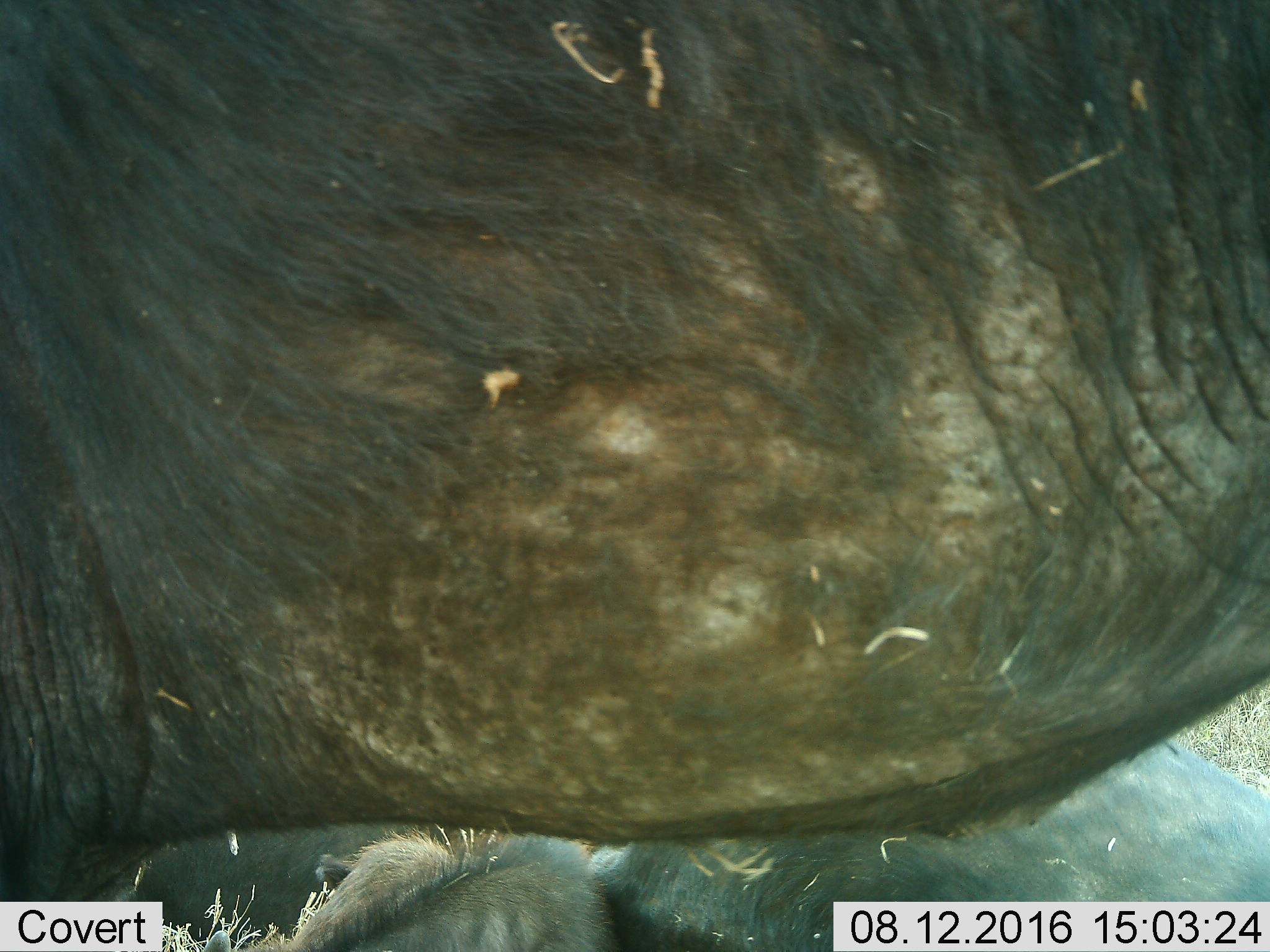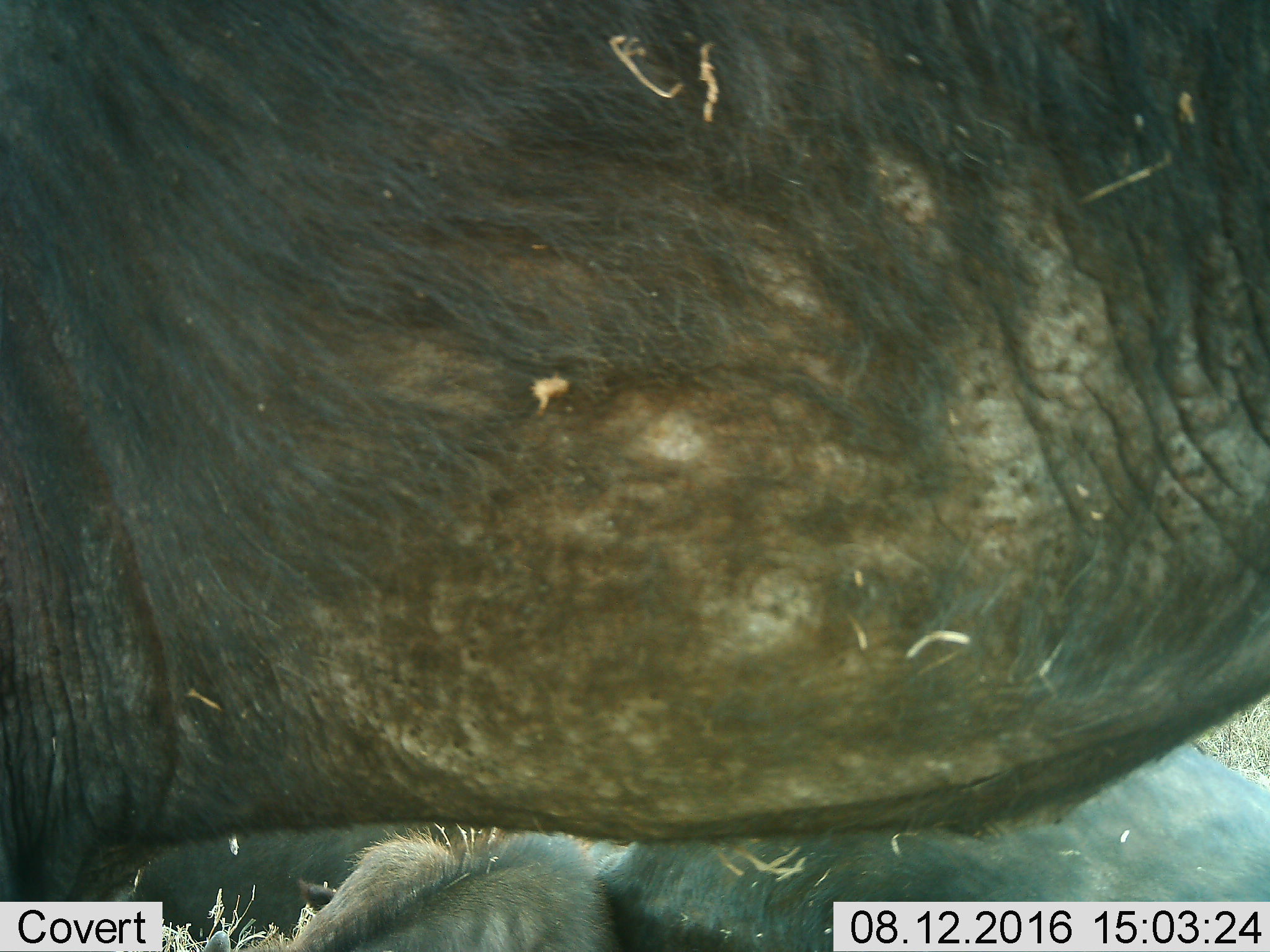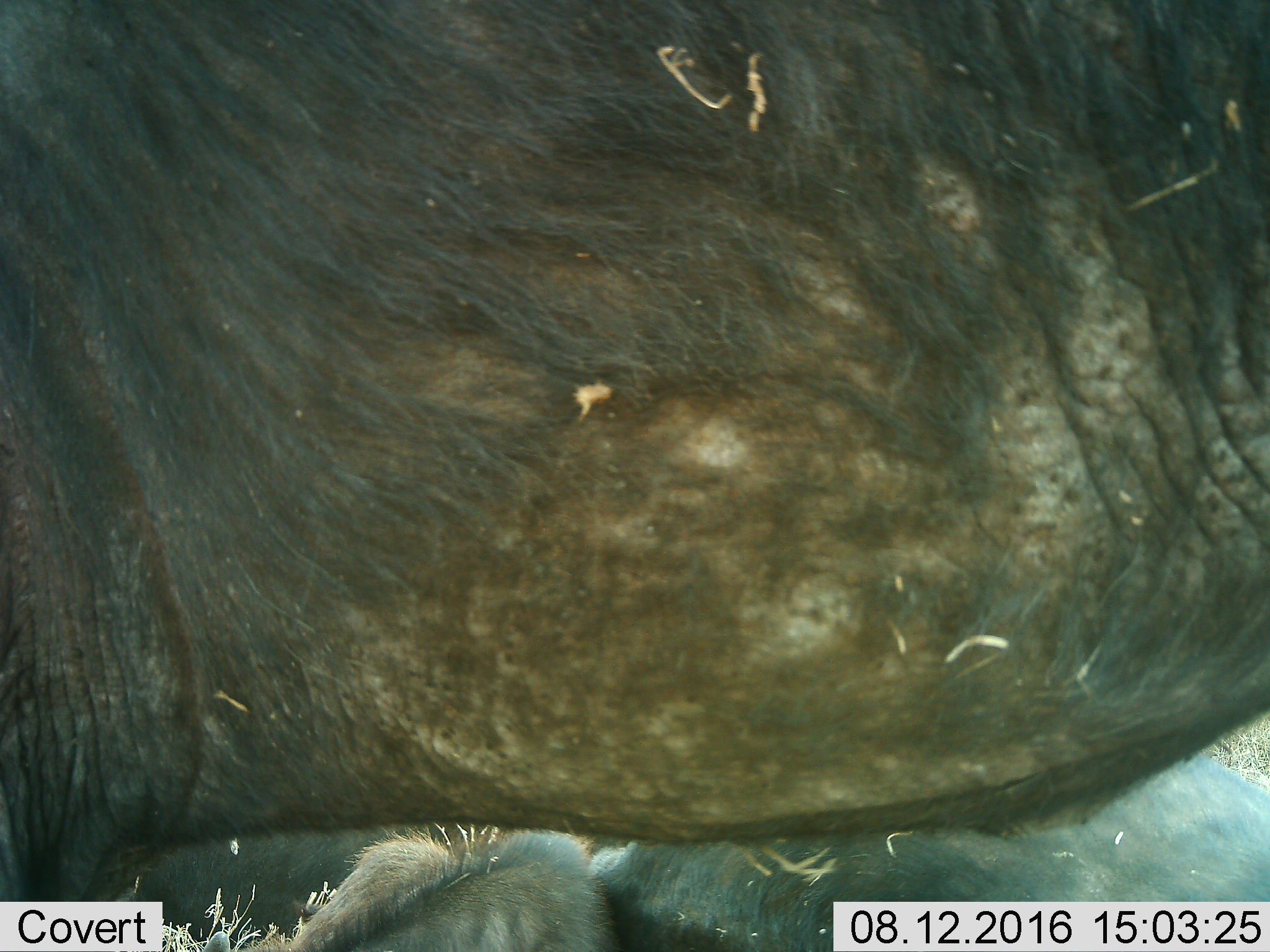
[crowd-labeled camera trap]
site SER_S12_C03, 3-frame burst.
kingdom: Animalia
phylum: Chordata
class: Mammalia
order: Artiodactyla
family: Bovidae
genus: Connochaetes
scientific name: Connochaetes taurinus taurinus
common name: blue wildebeest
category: wildebeestblue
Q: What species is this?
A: Wildebeestblue (blue wildebeest) (Connochaetes taurinus taurinus).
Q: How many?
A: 3.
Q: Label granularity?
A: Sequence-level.